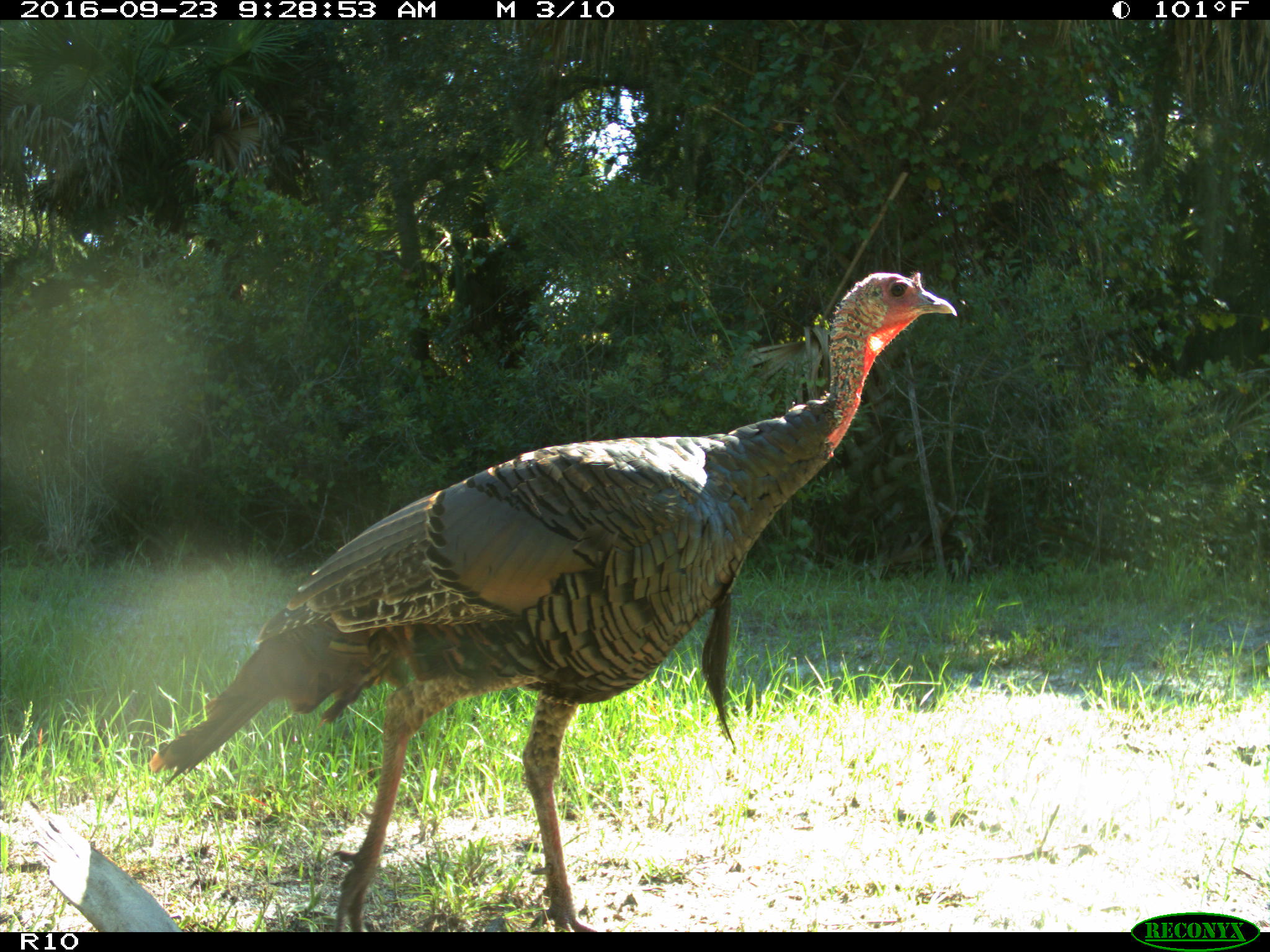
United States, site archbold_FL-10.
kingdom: Animalia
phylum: Chordata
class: Aves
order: Galliformes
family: Phasianidae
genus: Meleagris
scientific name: Meleagris gallopavo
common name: wild turkey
Meleagris gallopavo (wild turkey).